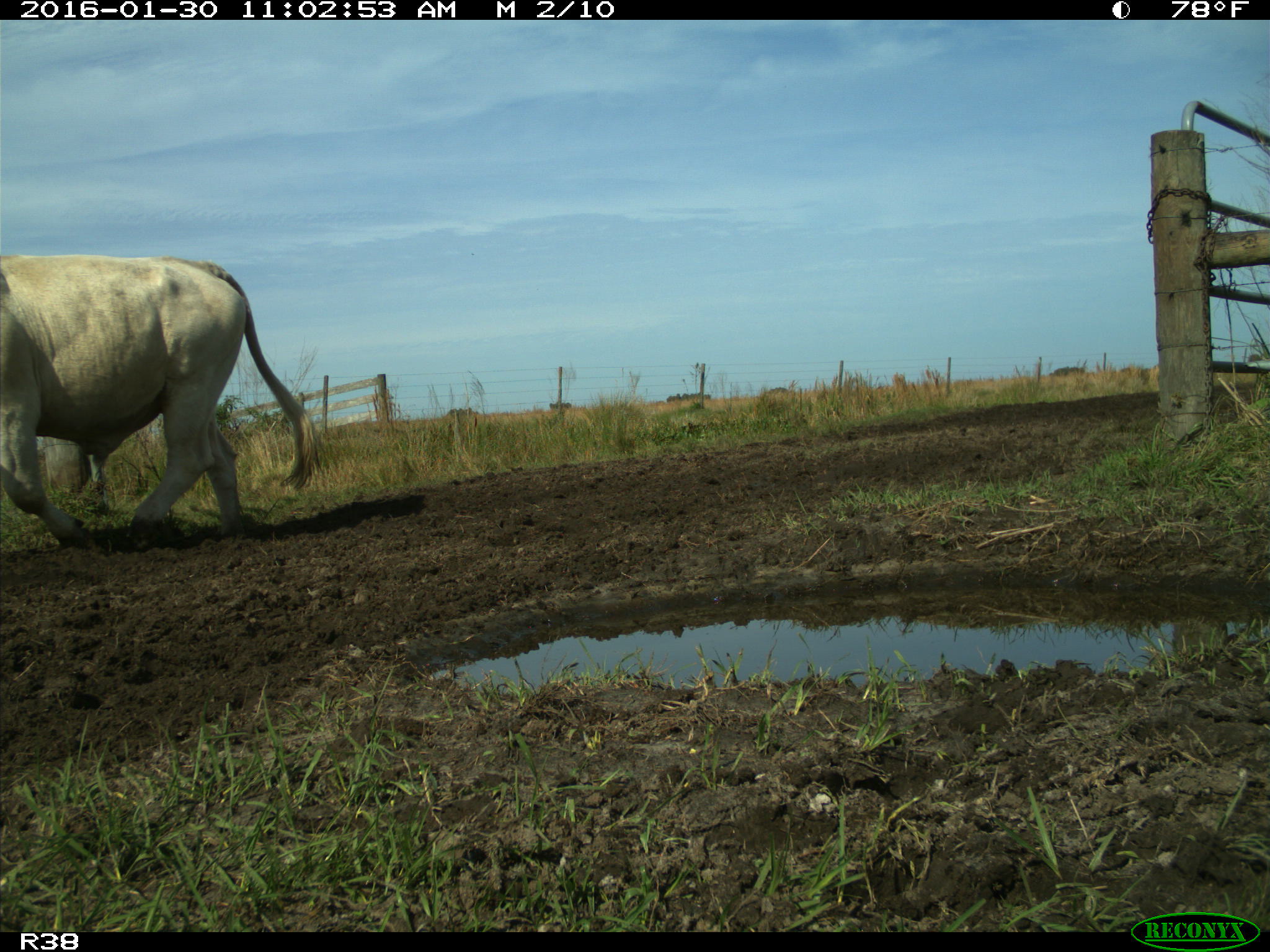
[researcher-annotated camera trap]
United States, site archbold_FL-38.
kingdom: Animalia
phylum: Chordata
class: Mammalia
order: Artiodactyla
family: Bovidae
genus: Bos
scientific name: Bos taurus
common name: domestic cow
Bos taurus (domestic cow).